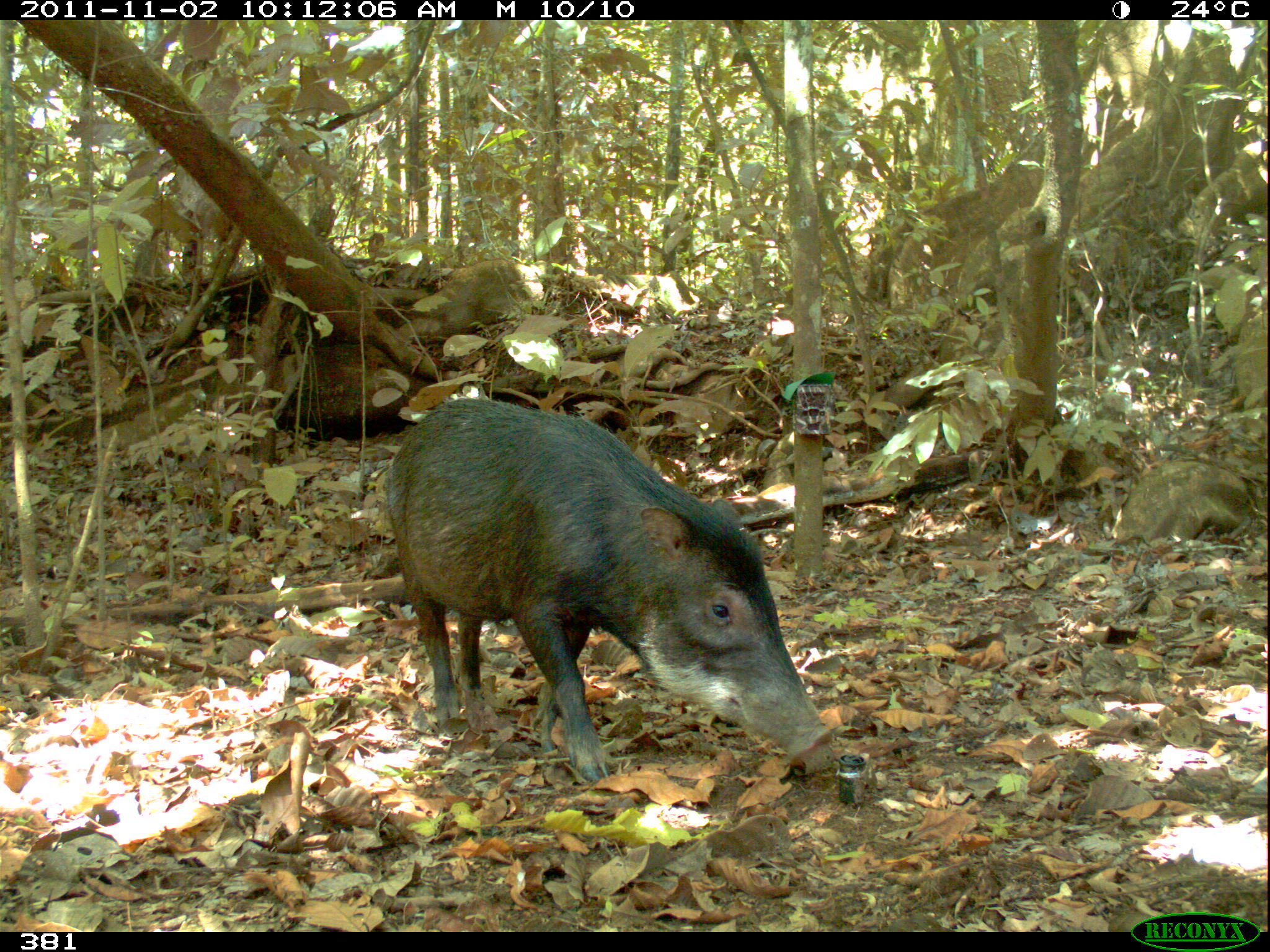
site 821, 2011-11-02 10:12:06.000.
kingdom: Animalia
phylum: Chordata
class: Mammalia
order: Artiodactyla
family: Tayassuidae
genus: Tayassu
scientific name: Tayassu pecari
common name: white-lipped peccary